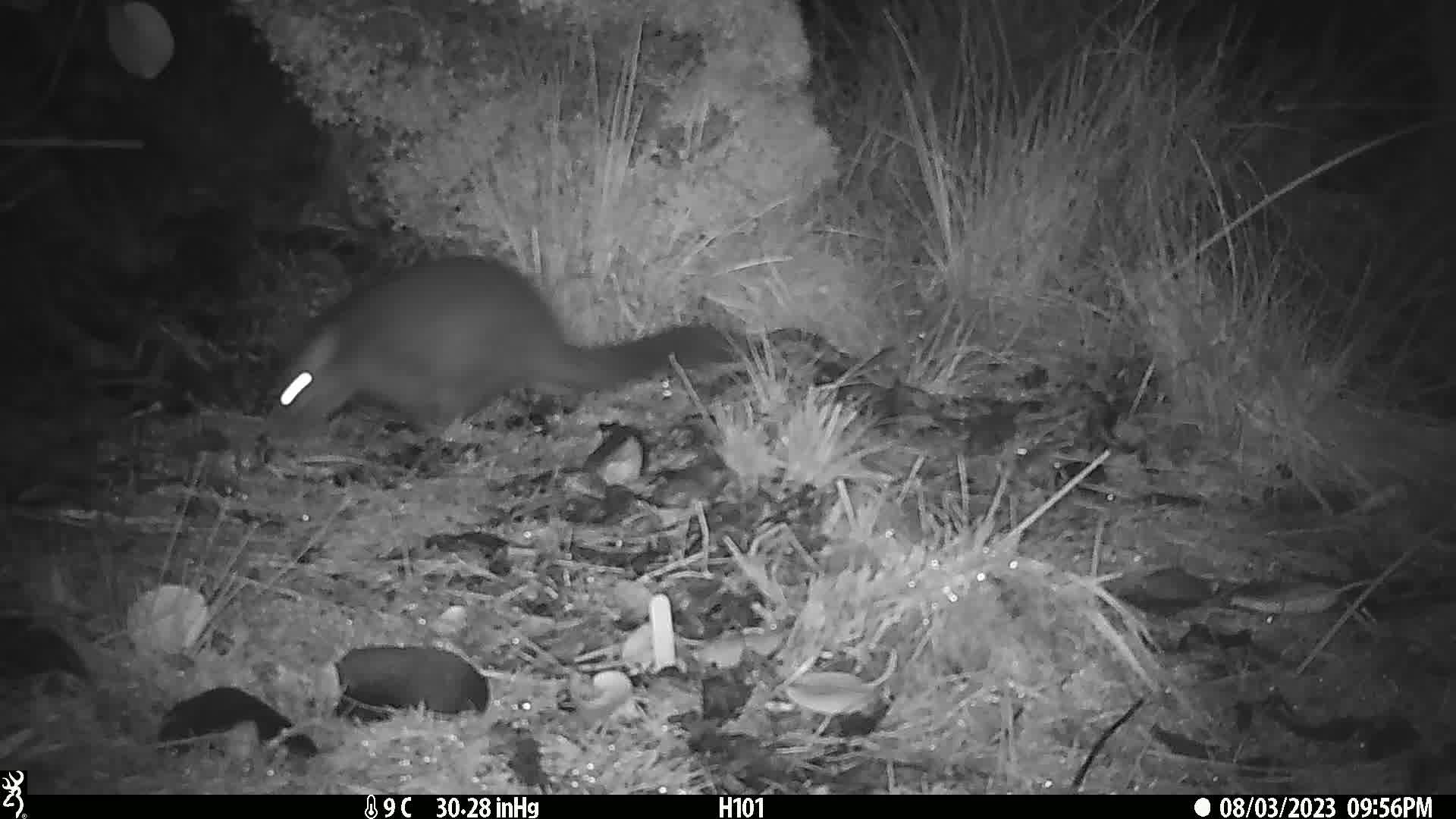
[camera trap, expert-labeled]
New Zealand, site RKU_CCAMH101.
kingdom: Animalia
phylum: Chordata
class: Mammalia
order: Diprotodontia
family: Phalangeridae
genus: Trichosurus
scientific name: Trichosurus vulpecula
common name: common brushtail possum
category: possum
Possum (common brushtail possum) (Trichosurus vulpecula).